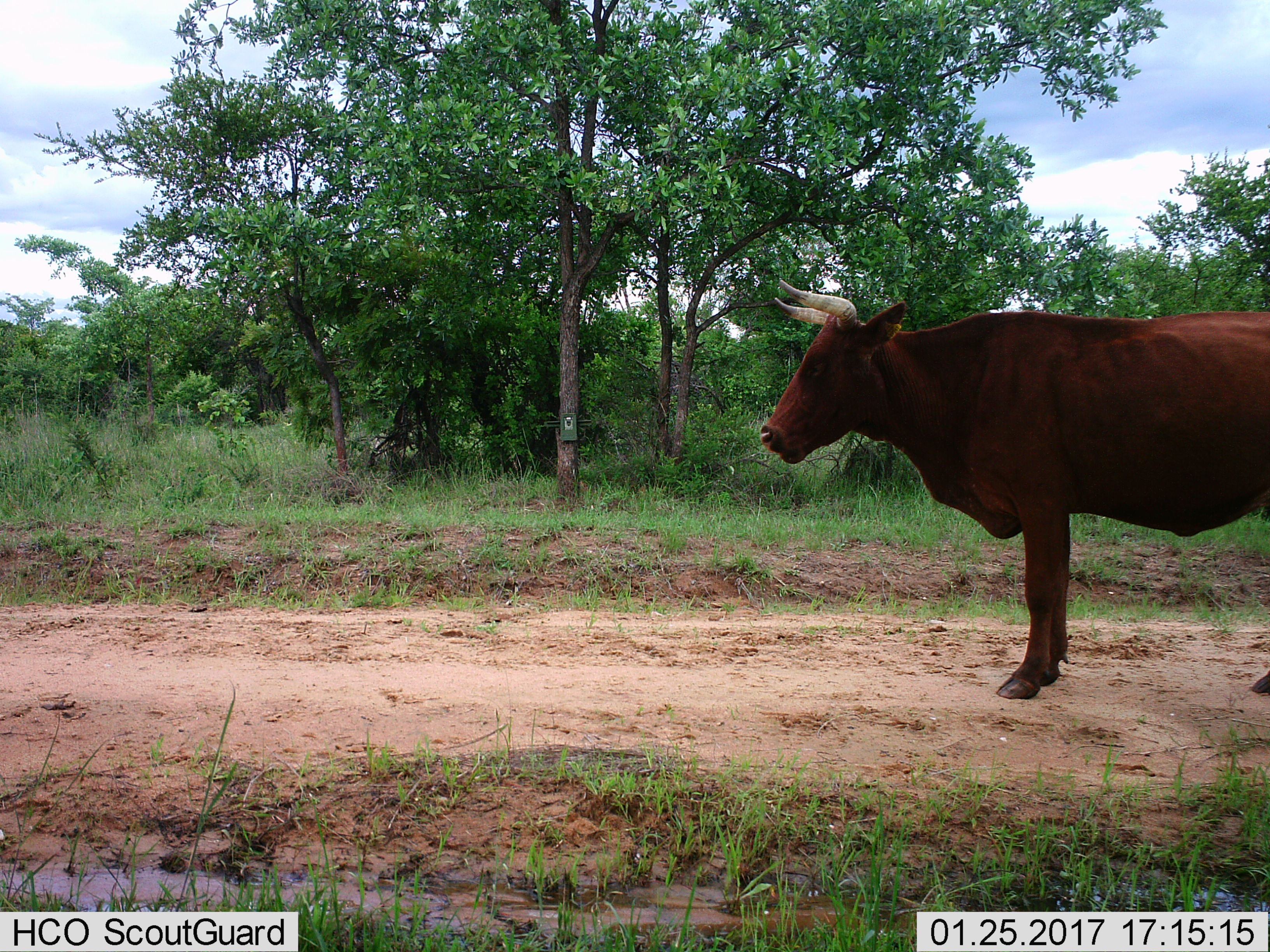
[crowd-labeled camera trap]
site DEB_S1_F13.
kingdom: Animalia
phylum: Chordata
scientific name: Vertebrata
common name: domestic animal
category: domesticanimal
Domesticanimal (domestic animal) (Vertebrata), count 1. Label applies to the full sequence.